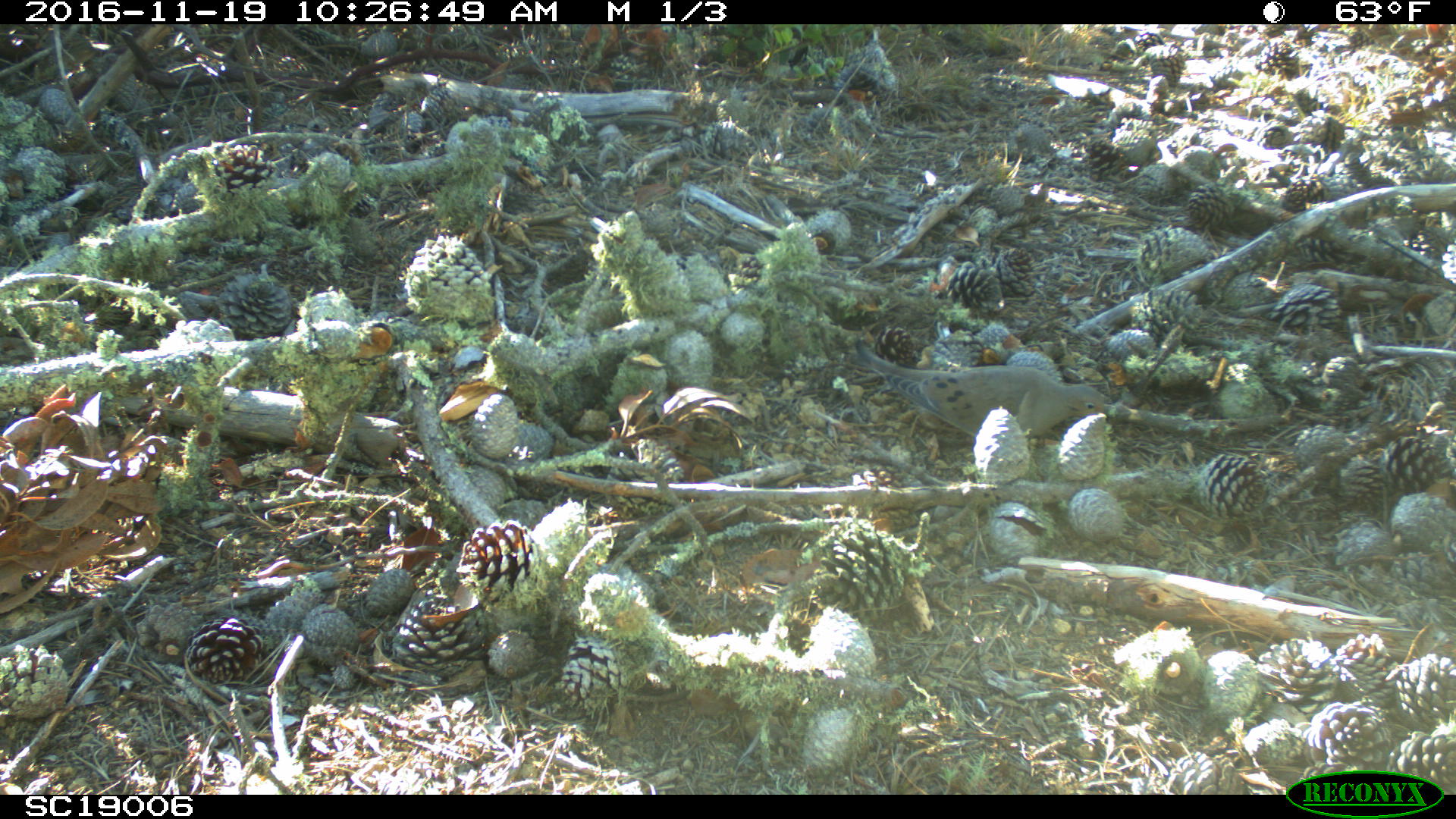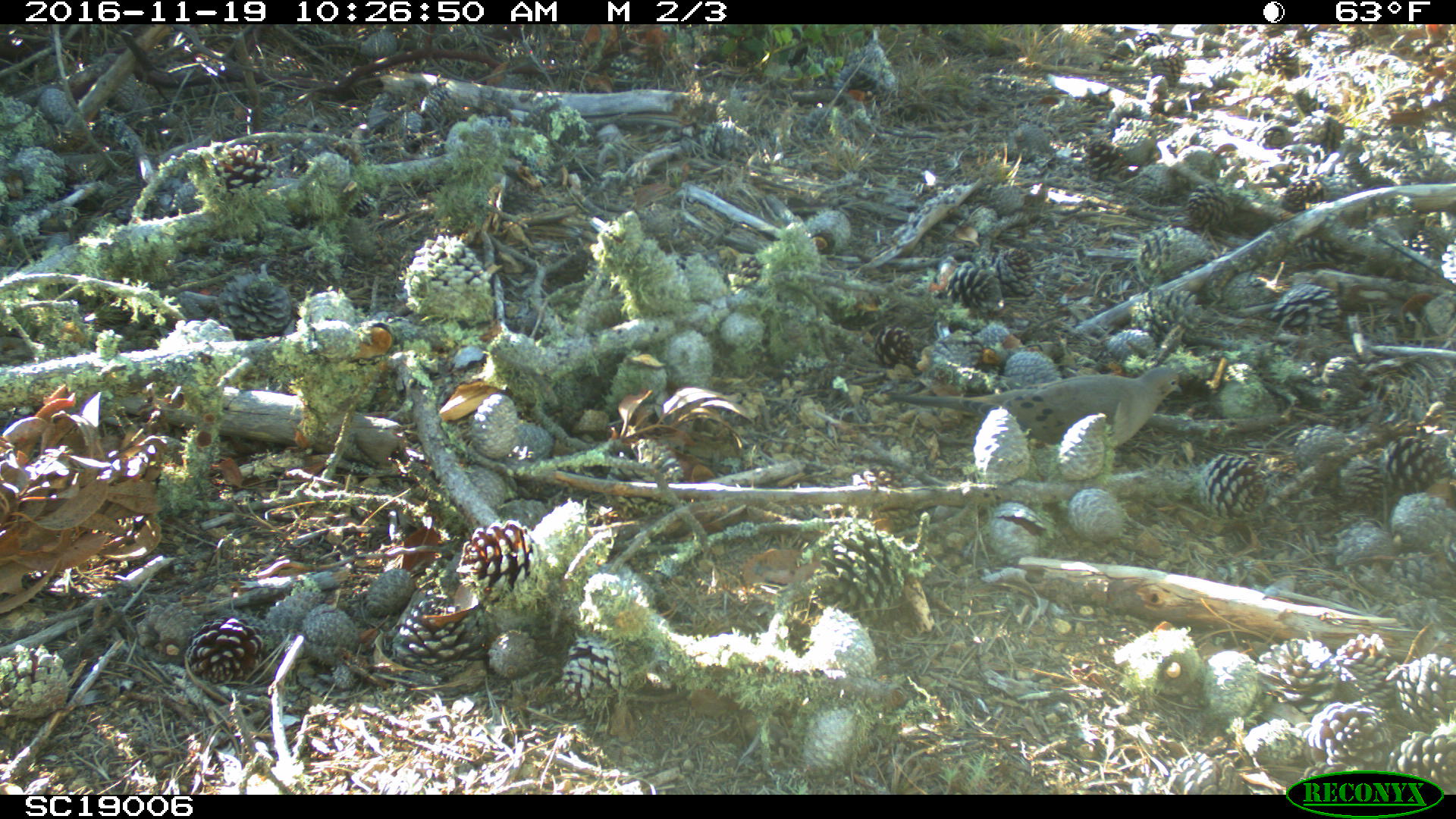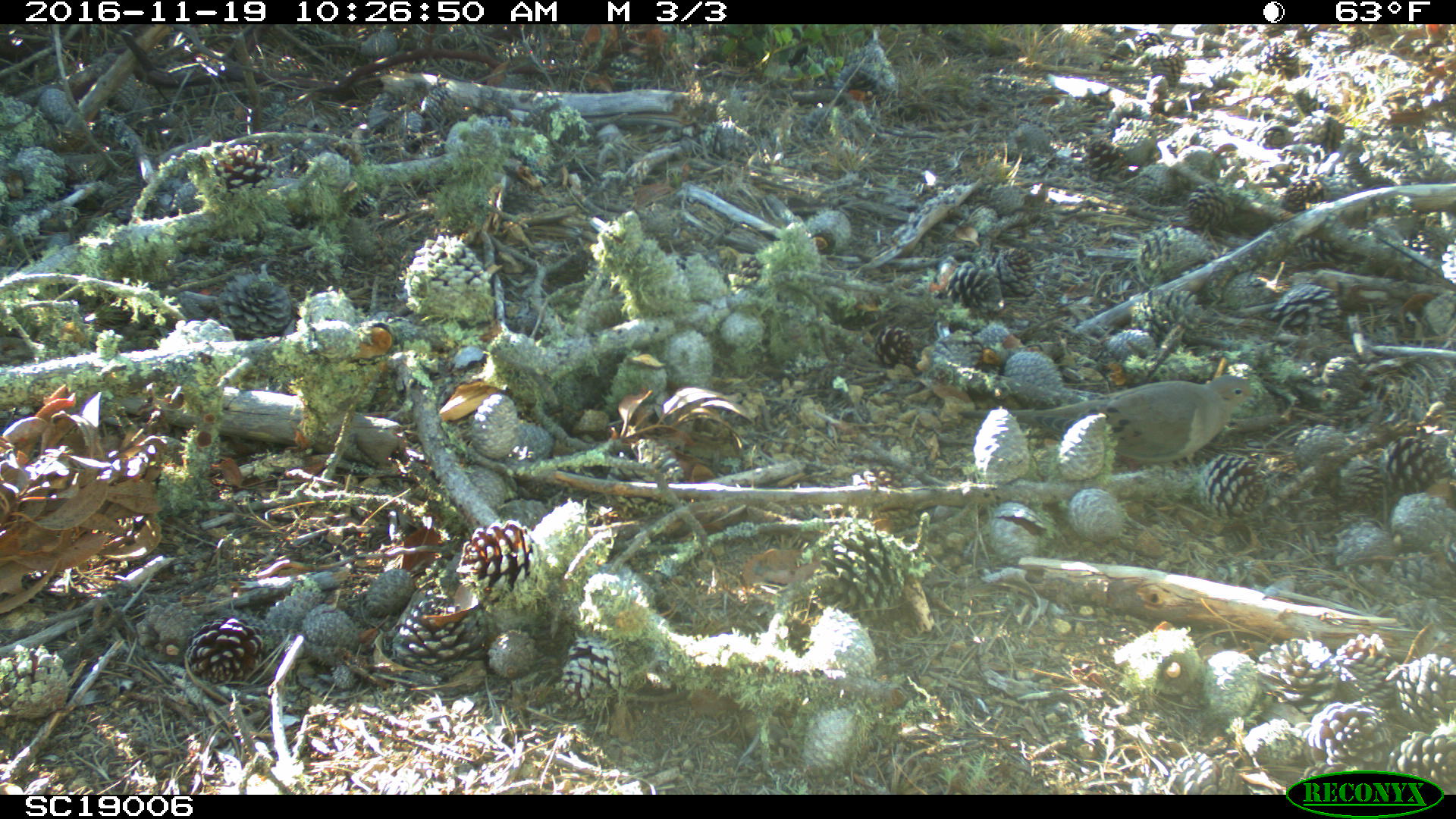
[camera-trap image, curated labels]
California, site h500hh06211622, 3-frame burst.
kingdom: Animalia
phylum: Chordata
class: Mammalia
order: Carnivora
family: Canidae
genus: Urocyon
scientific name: Urocyon littoralis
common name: island fox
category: fox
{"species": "fox (island fox) (Urocyon littoralis)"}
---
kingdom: Animalia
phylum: Chordata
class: Aves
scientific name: Aves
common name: bird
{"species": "bird (Aves)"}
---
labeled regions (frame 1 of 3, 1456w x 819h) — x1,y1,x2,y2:
fox: 855,337,1103,440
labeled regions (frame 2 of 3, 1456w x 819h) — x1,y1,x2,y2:
bird: 885,367,1184,449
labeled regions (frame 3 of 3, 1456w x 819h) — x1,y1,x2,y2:
bird: 957,374,1254,463